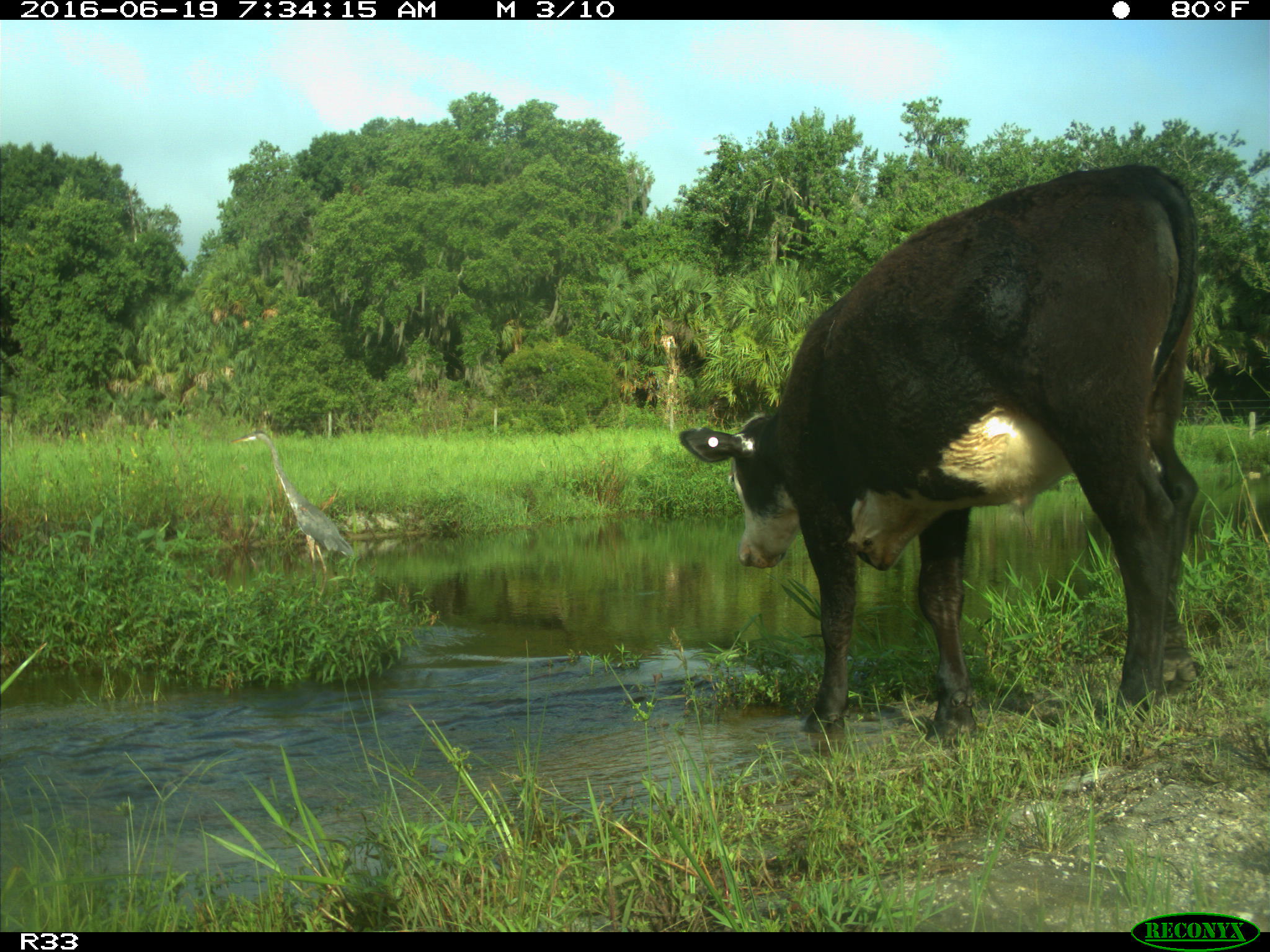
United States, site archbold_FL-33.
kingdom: Animalia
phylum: Chordata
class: Mammalia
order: Artiodactyla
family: Bovidae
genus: Bos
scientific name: Bos taurus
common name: domestic cow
Bos taurus (domestic cow).